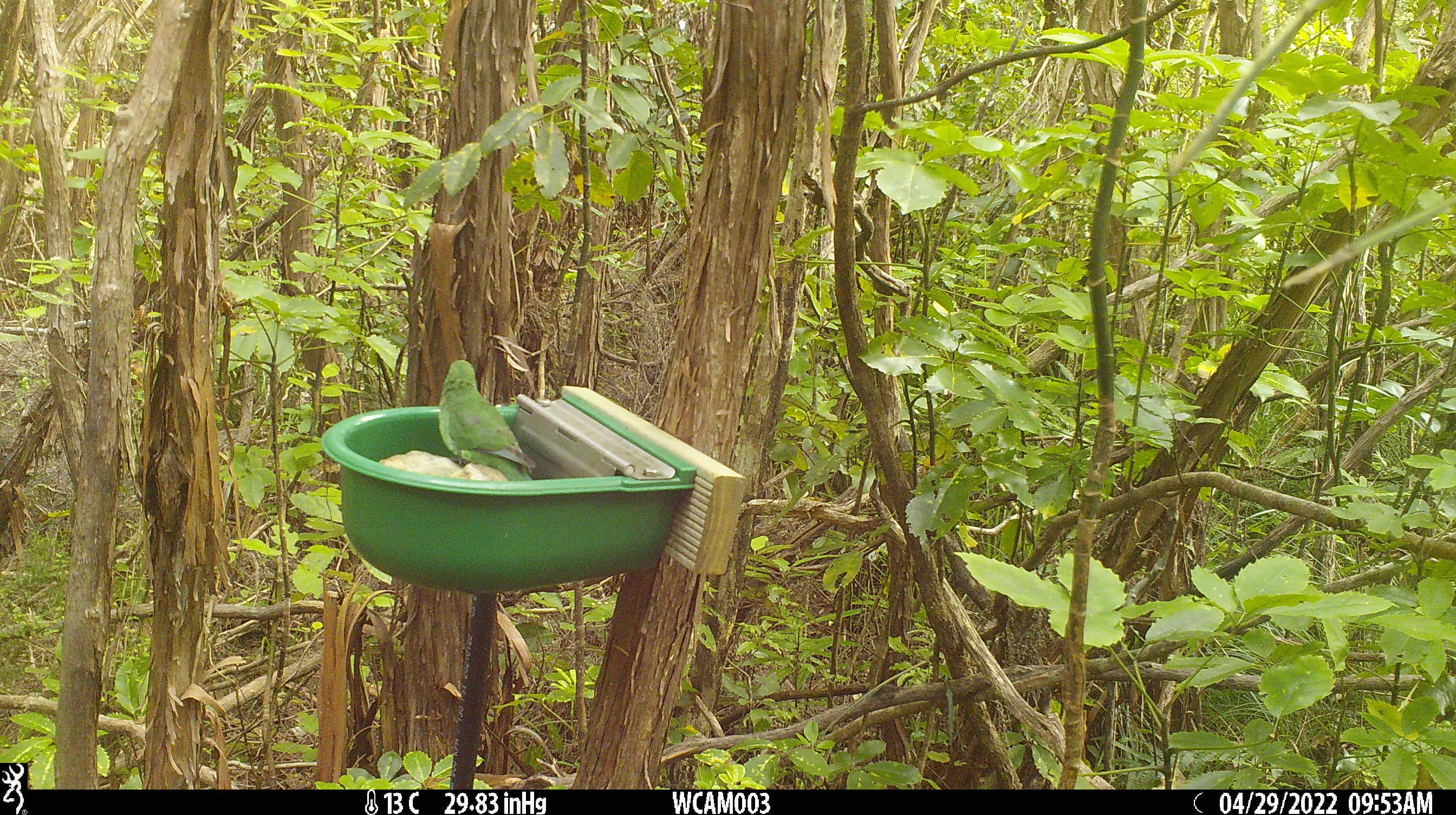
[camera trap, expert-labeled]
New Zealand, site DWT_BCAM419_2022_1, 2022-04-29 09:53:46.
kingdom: Animalia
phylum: Chordata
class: Aves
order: Psittaciformes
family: Psittaculidae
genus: Cyanoramphus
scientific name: Cyanoramphus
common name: parakeet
Parakeet (Cyanoramphus).